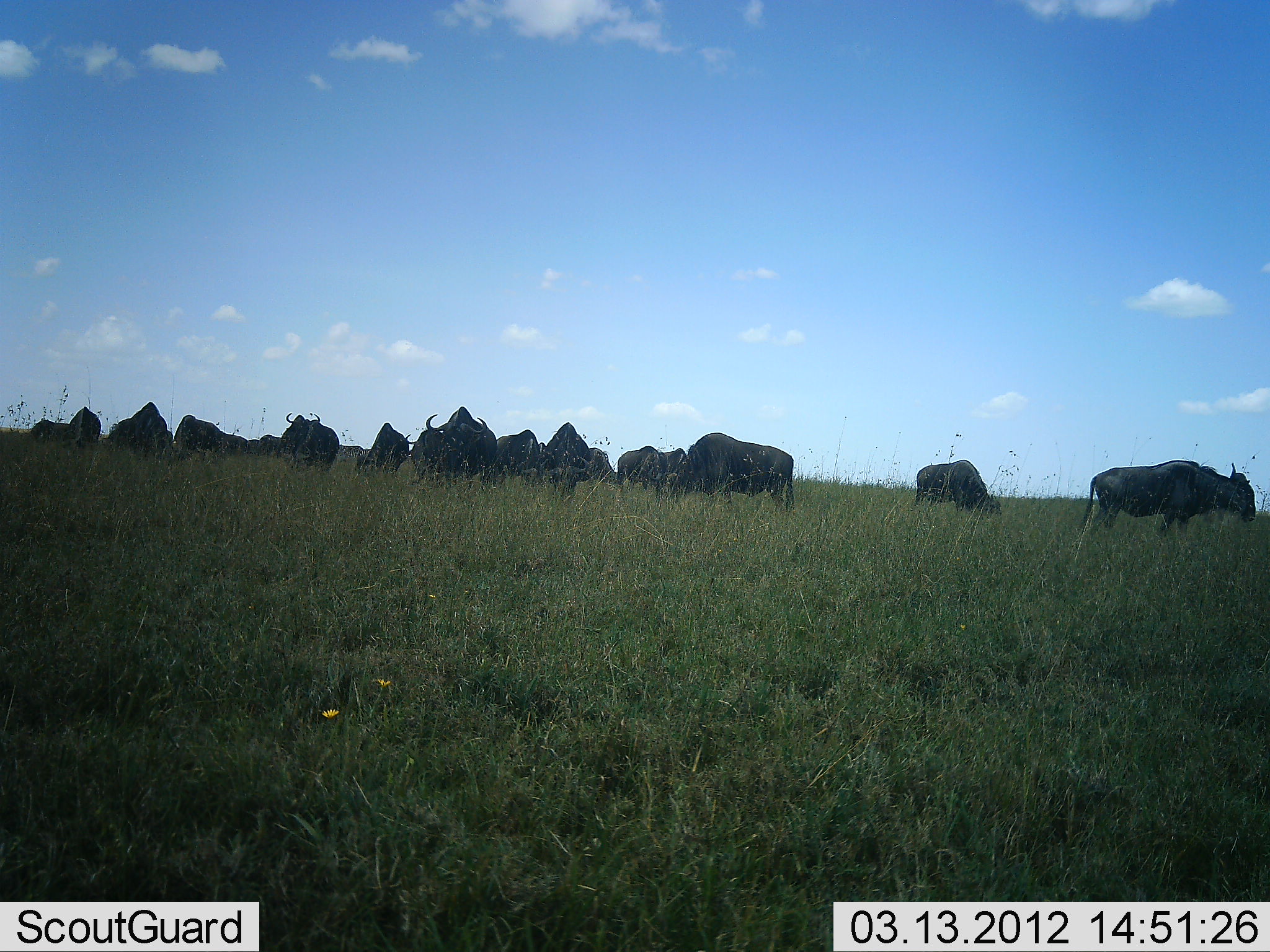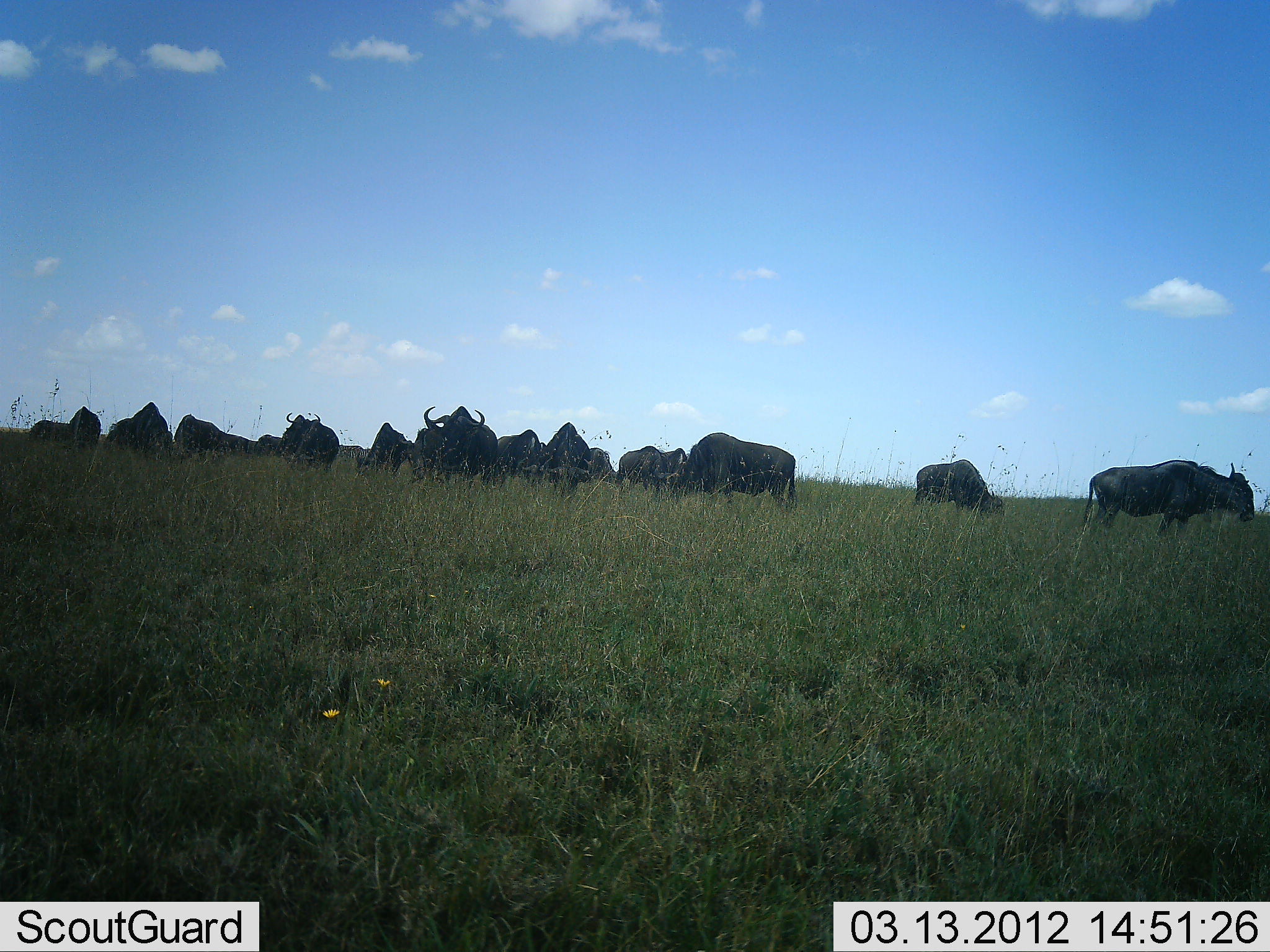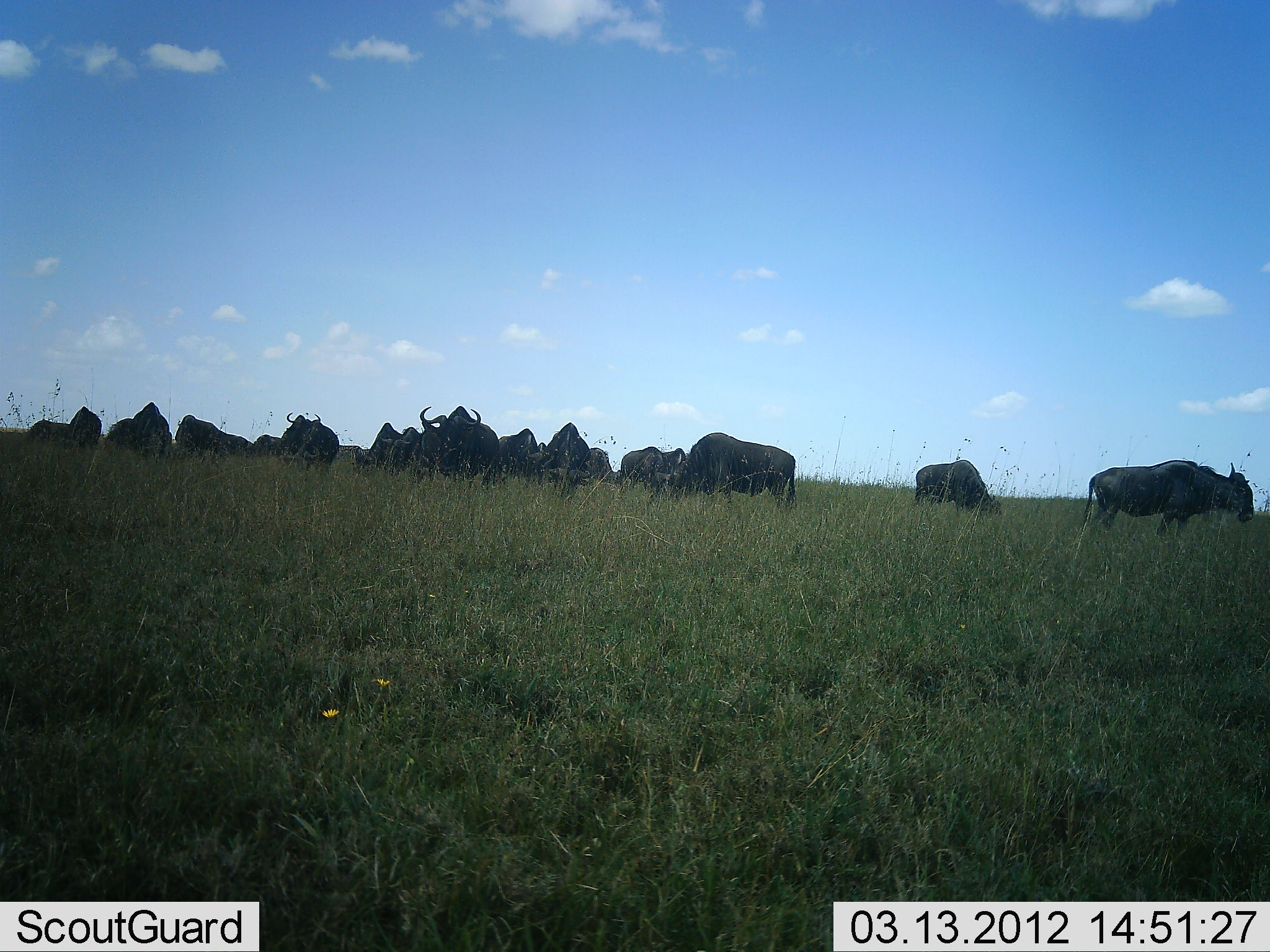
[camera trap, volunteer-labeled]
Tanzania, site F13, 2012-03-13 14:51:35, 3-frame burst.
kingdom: Animalia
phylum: Chordata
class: Mammalia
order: Artiodactyla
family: Bovidae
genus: Connochaetes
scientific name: Connochaetes taurinus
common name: blue wildebeest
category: wildebeest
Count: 11-50.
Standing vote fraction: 62%.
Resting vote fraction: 0%.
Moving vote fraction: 23%.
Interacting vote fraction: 8%.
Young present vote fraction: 0%.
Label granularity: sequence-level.